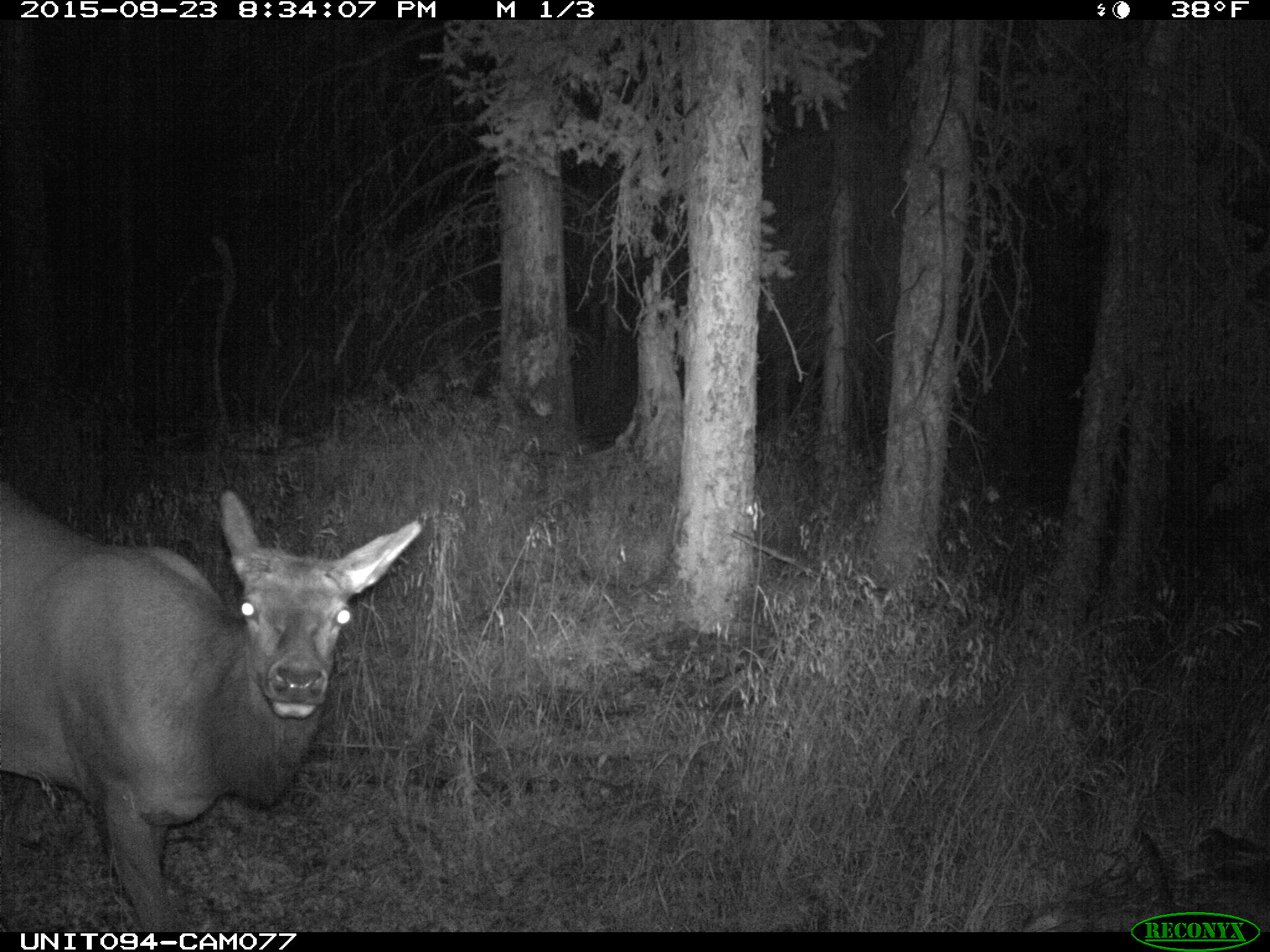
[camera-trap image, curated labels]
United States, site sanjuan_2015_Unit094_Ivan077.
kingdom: Animalia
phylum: Chordata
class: Mammalia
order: Artiodactyla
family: Cervidae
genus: Cervus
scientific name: Cervus elaphus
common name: red deer